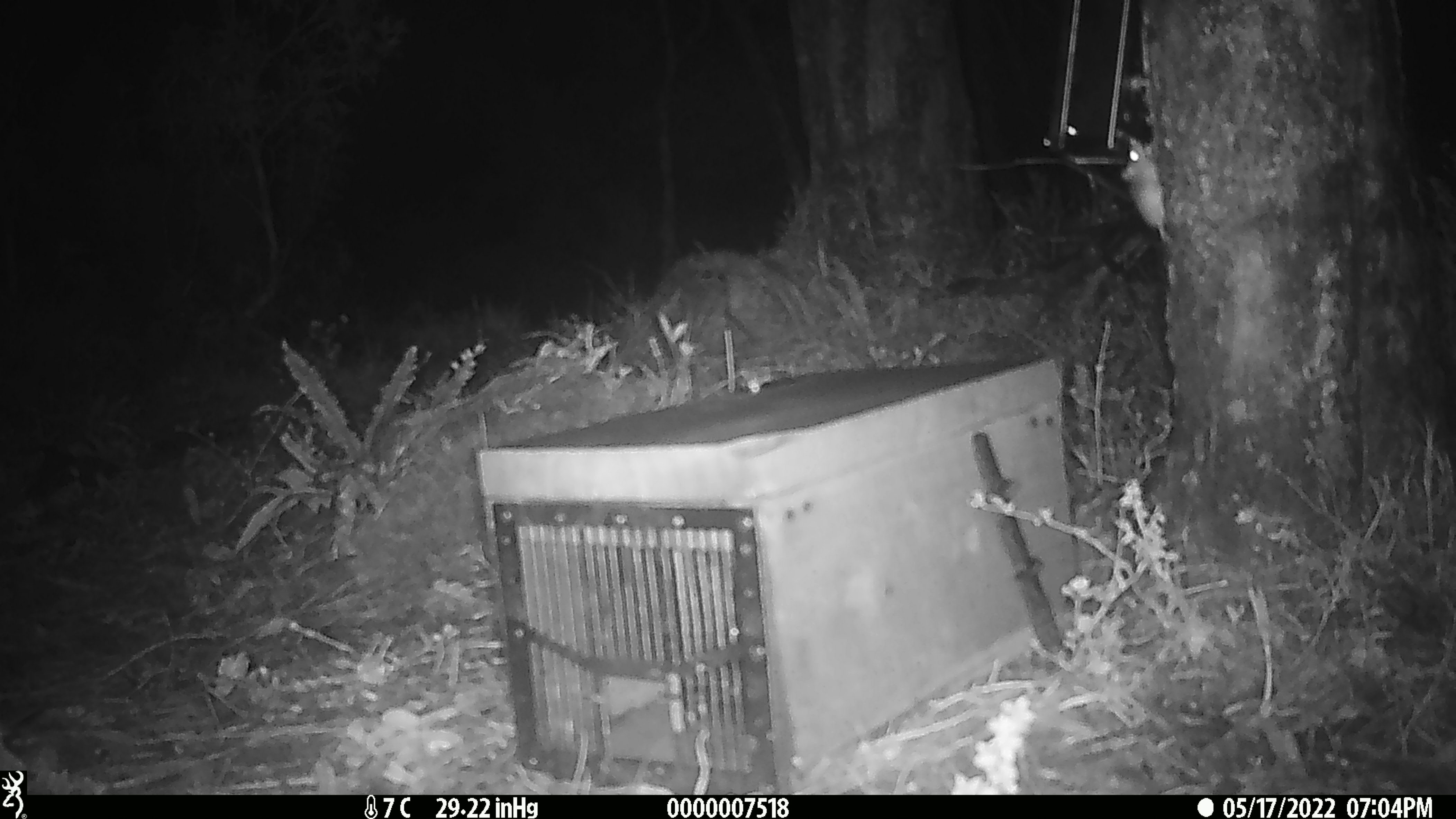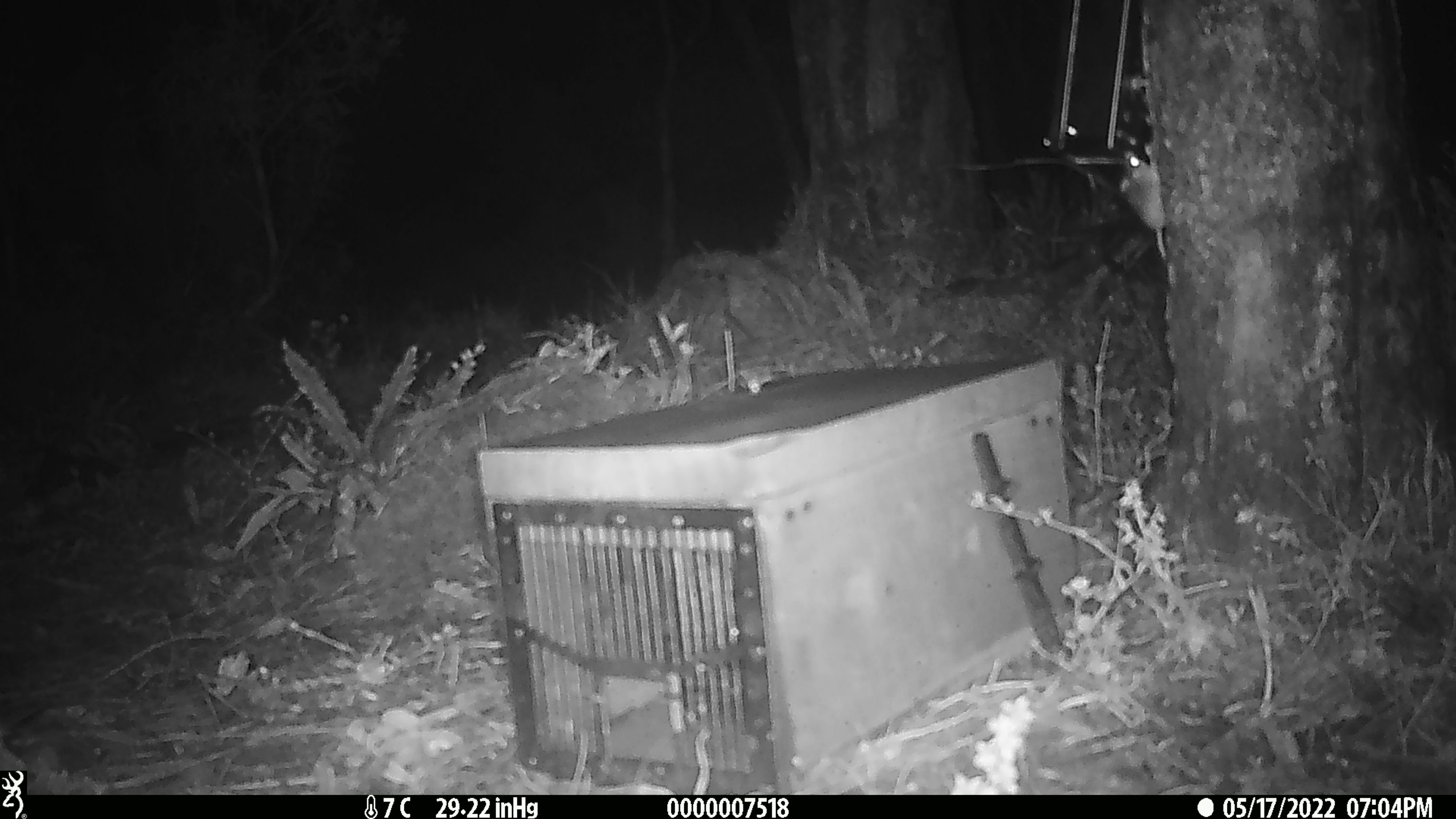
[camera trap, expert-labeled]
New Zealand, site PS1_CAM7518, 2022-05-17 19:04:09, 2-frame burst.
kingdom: Animalia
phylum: Chordata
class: Mammalia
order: Rodentia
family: Muridae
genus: Mus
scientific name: Mus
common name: mouse